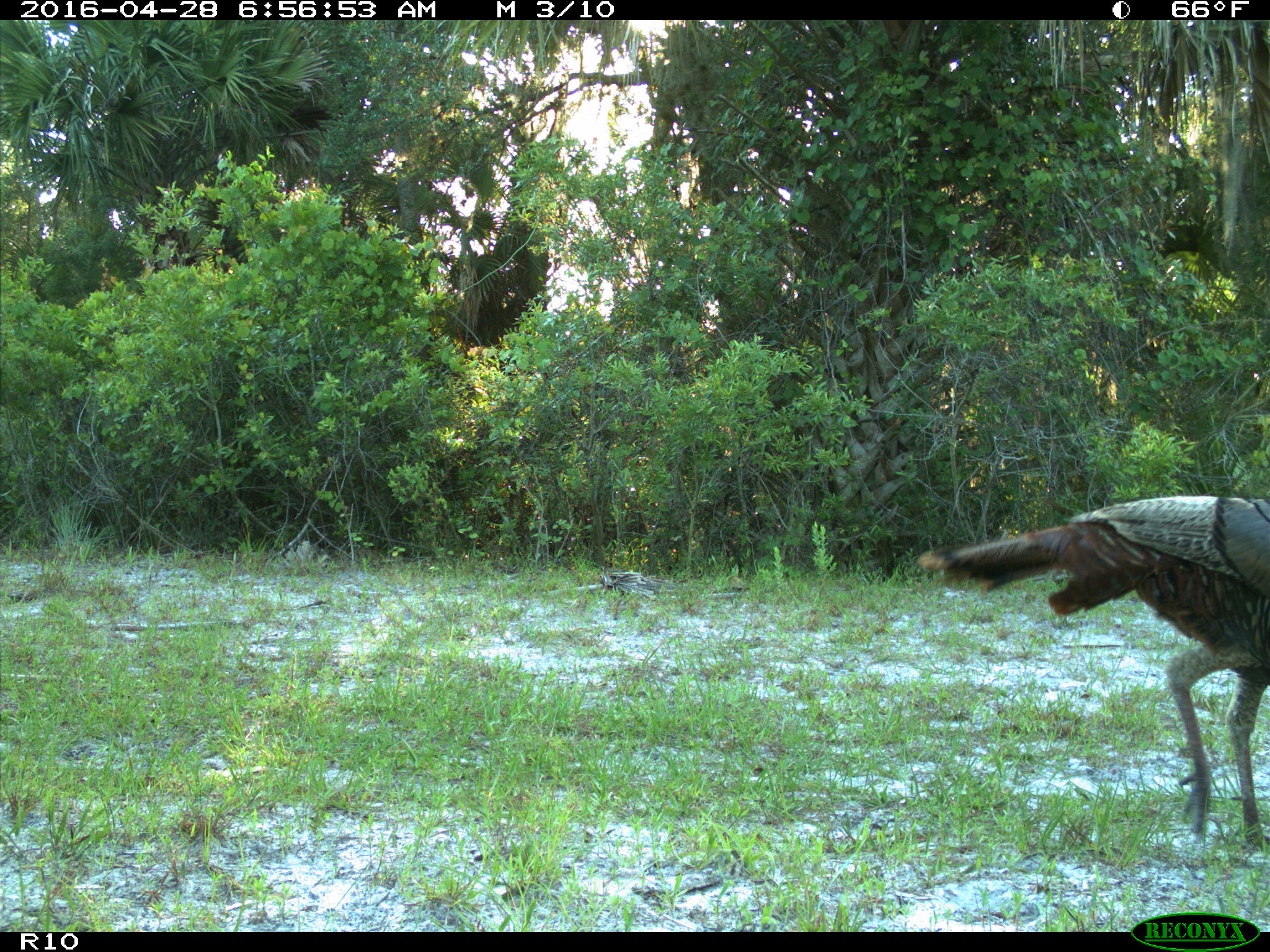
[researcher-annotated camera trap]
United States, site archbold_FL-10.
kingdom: Animalia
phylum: Chordata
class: Aves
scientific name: Aves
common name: birds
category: unidentified bird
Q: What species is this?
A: Unidentified bird (birds) (Aves).